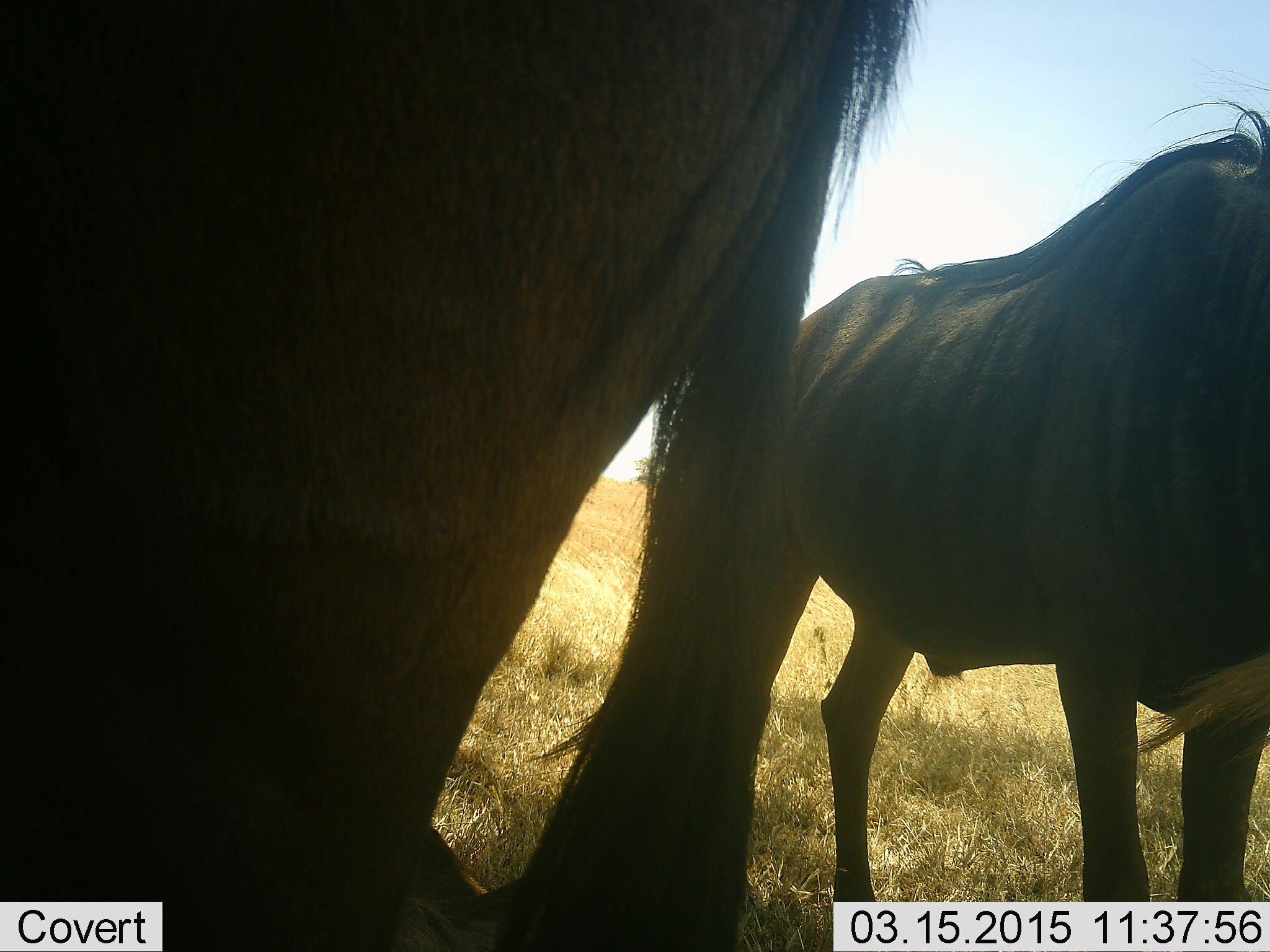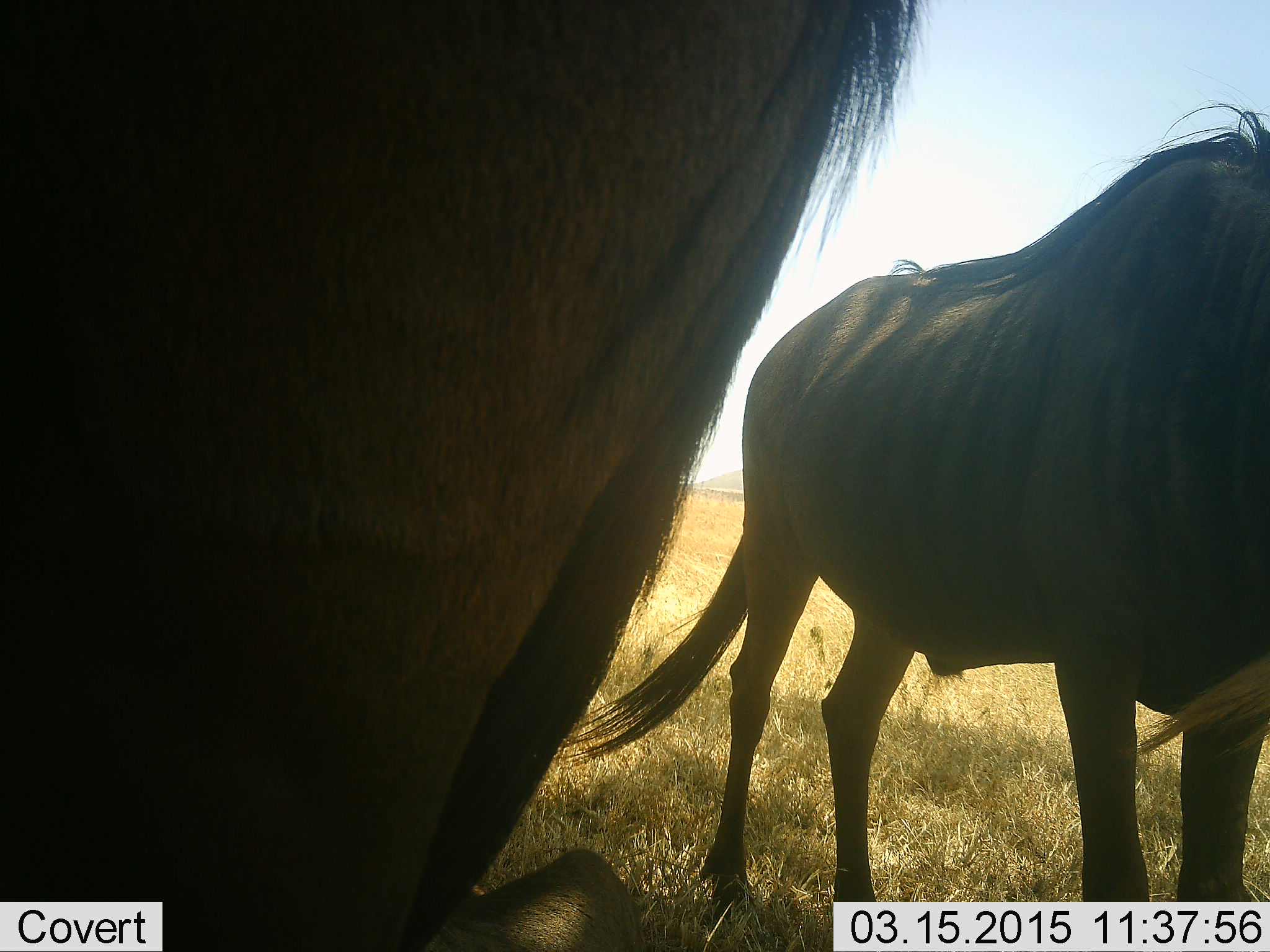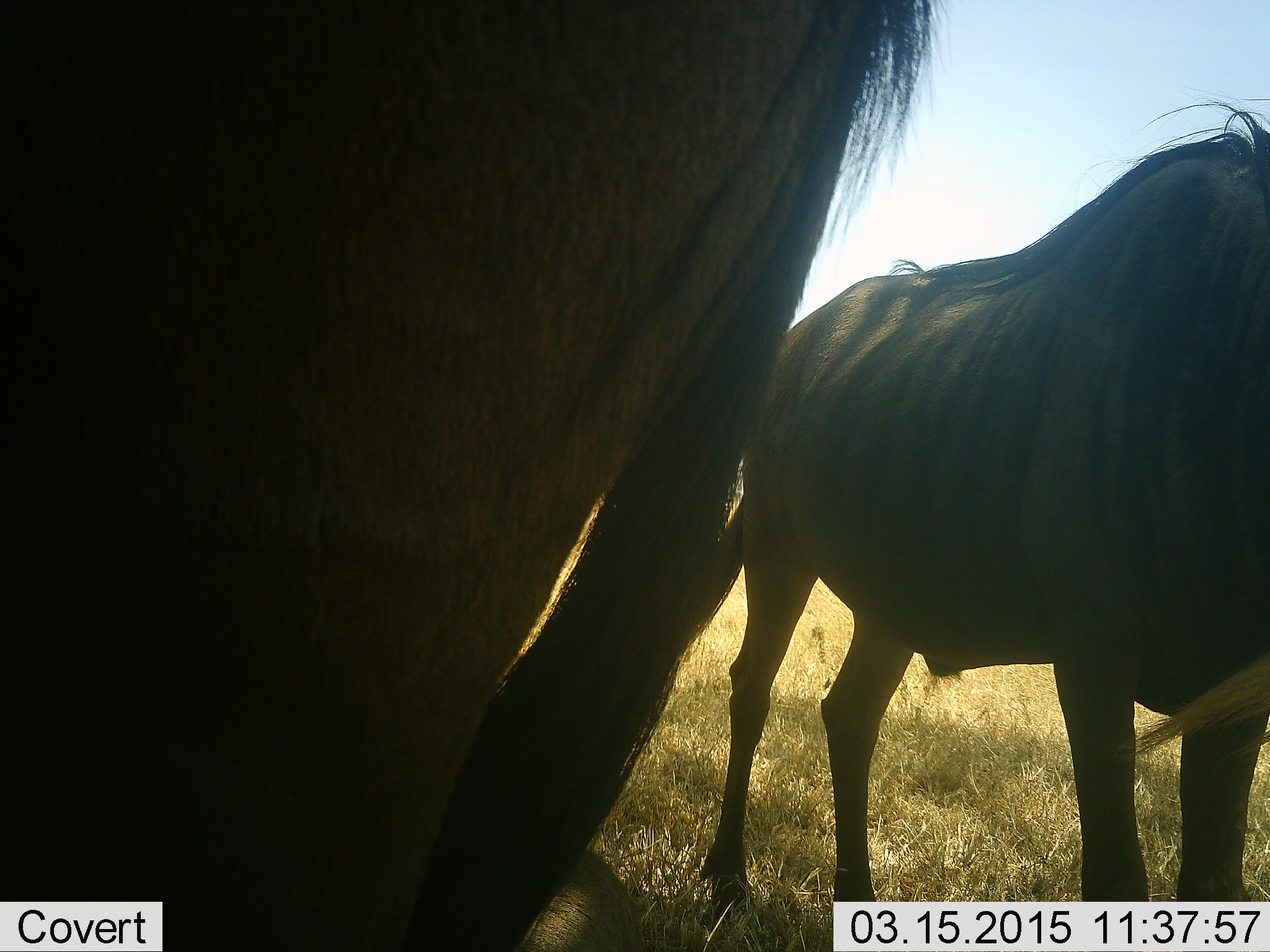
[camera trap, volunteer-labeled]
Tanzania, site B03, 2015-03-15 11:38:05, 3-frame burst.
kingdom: Animalia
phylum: Chordata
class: Mammalia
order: Artiodactyla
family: Bovidae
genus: Connochaetes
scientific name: Connochaetes taurinus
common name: blue wildebeest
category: wildebeest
Wildebeest (blue wildebeest) (Connochaetes taurinus), count 2. Behavior (volunteer vote fractions): standing 90%, resting 0%, moving 10%, interacting 0%. Young present (vote fraction): 0%. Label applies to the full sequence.